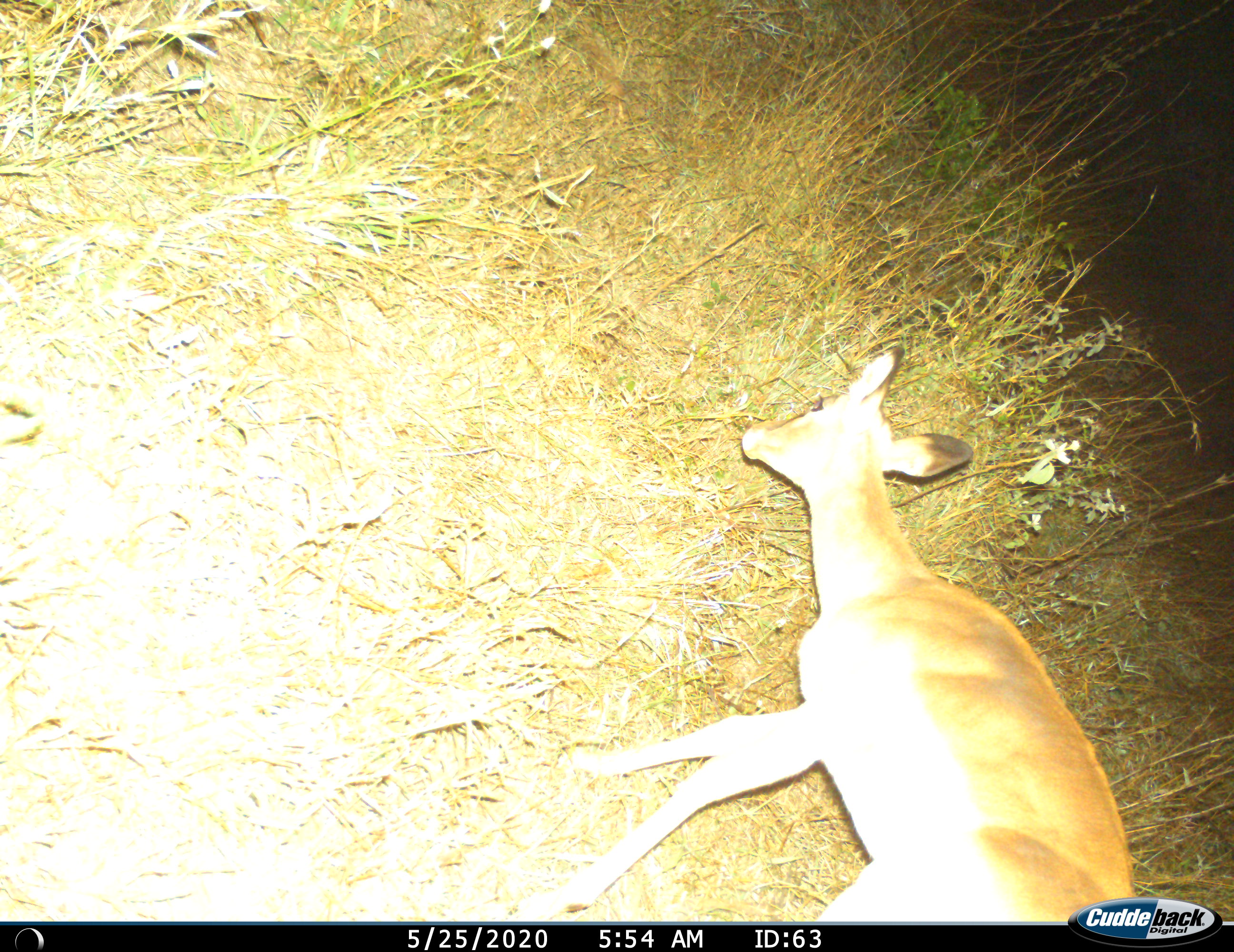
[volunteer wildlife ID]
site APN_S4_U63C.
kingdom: Animalia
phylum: Chordata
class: Mammalia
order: Artiodactyla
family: Bovidae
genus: Aepyceros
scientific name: Aepyceros melampus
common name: impala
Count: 1.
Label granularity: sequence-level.